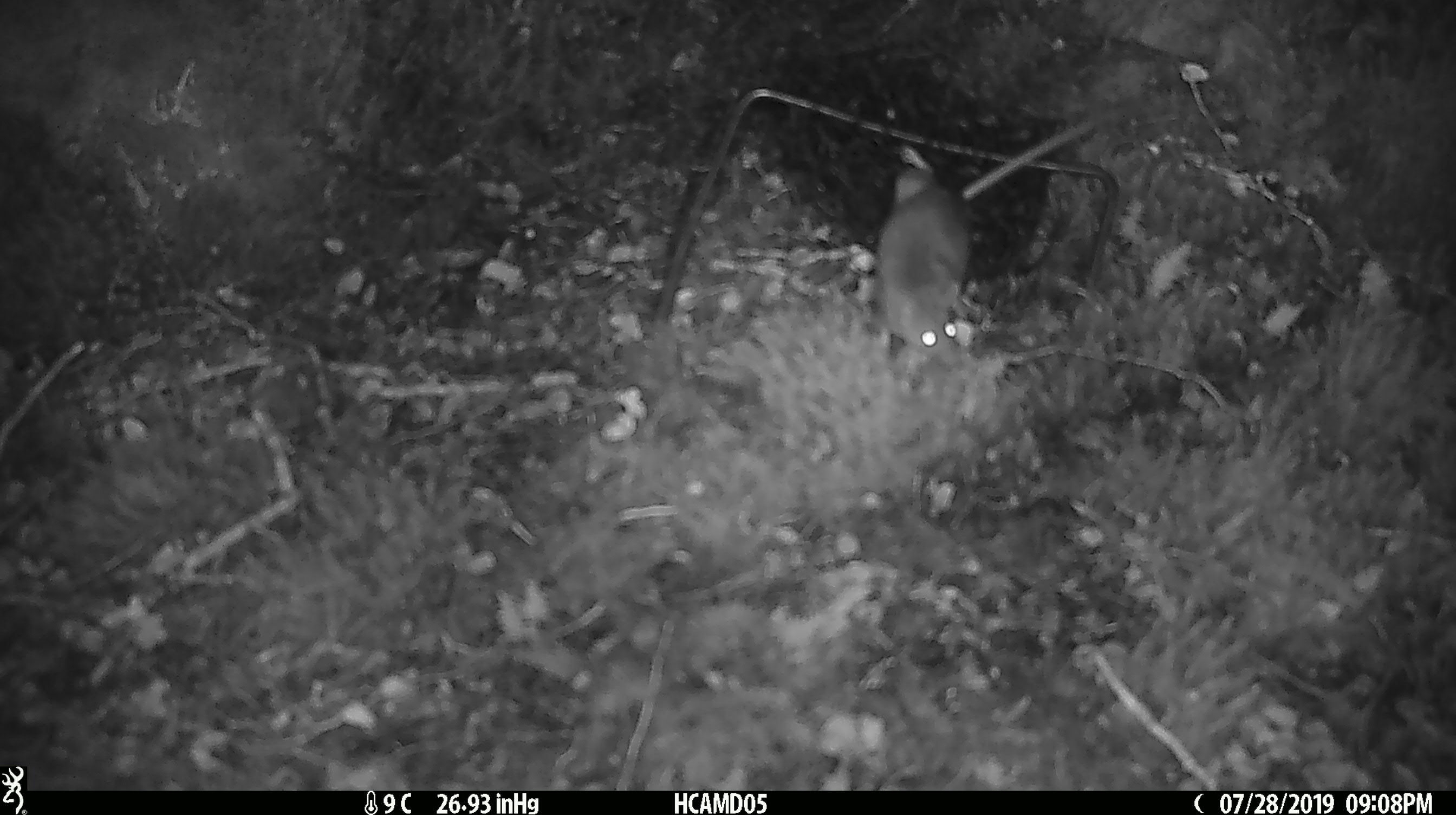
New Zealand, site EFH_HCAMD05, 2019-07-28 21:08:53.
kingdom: Animalia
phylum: Chordata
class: Mammalia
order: Rodentia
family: Muridae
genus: Mus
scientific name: Mus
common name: mouse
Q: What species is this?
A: Mouse (Mus).